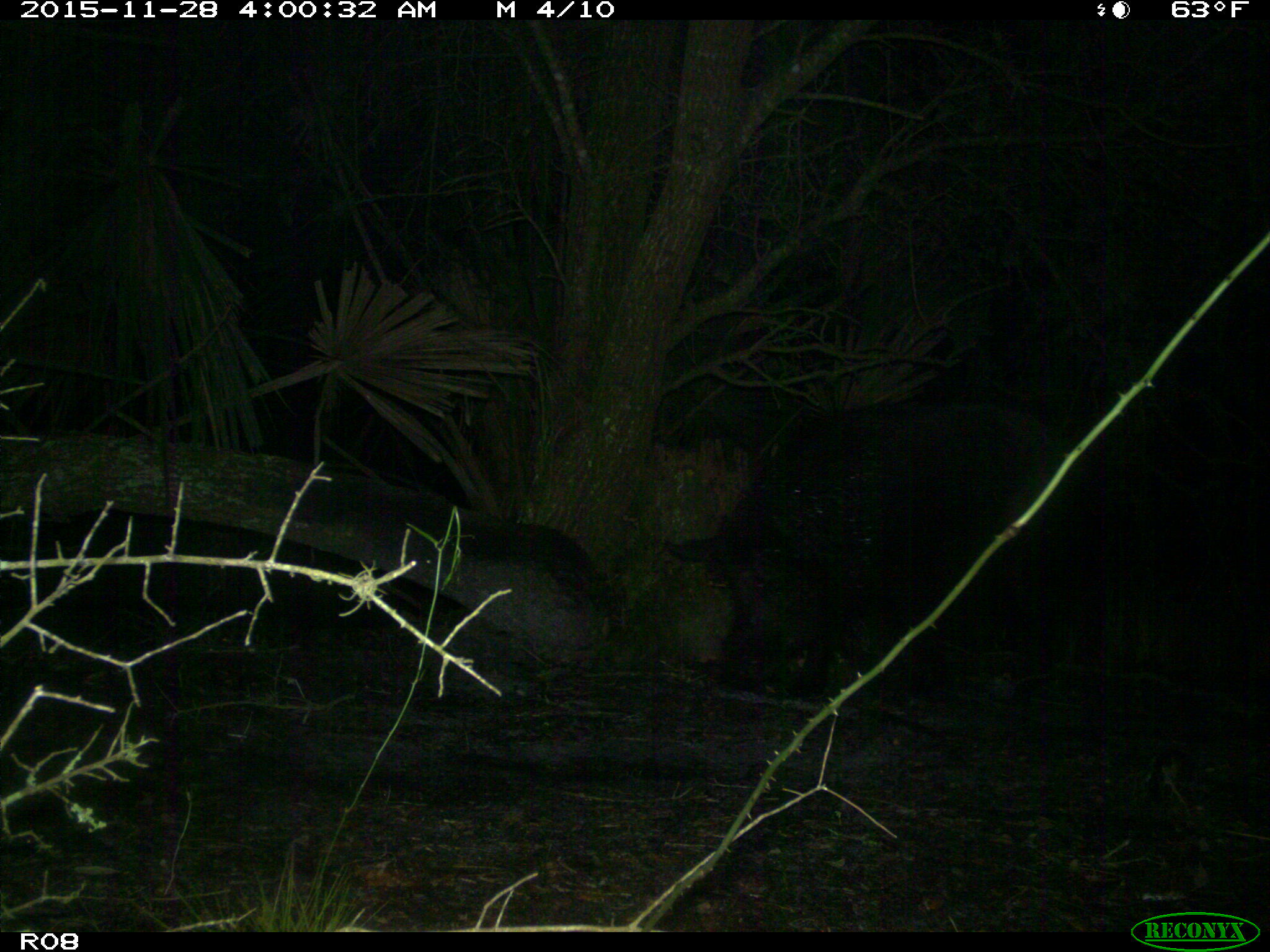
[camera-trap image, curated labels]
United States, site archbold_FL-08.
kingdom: Animalia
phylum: Chordata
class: Mammalia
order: Artiodactyla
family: Suidae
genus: Sus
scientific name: Sus scrofa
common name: wild boar